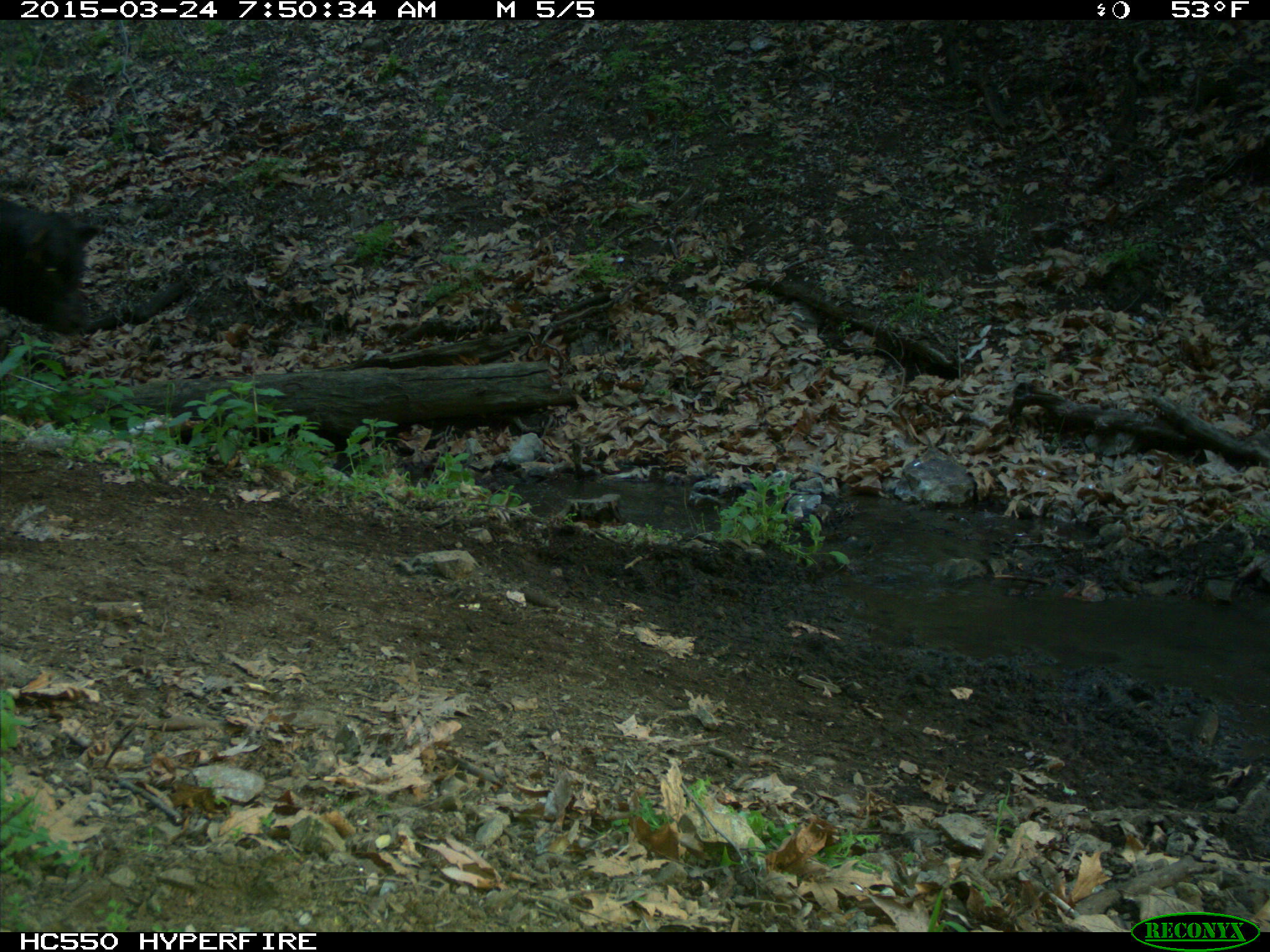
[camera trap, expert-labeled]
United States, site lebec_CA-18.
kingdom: Animalia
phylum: Chordata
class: Mammalia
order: Artiodactyla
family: Bovidae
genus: Bos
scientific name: Bos taurus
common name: domestic cow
Bos taurus (domestic cow).